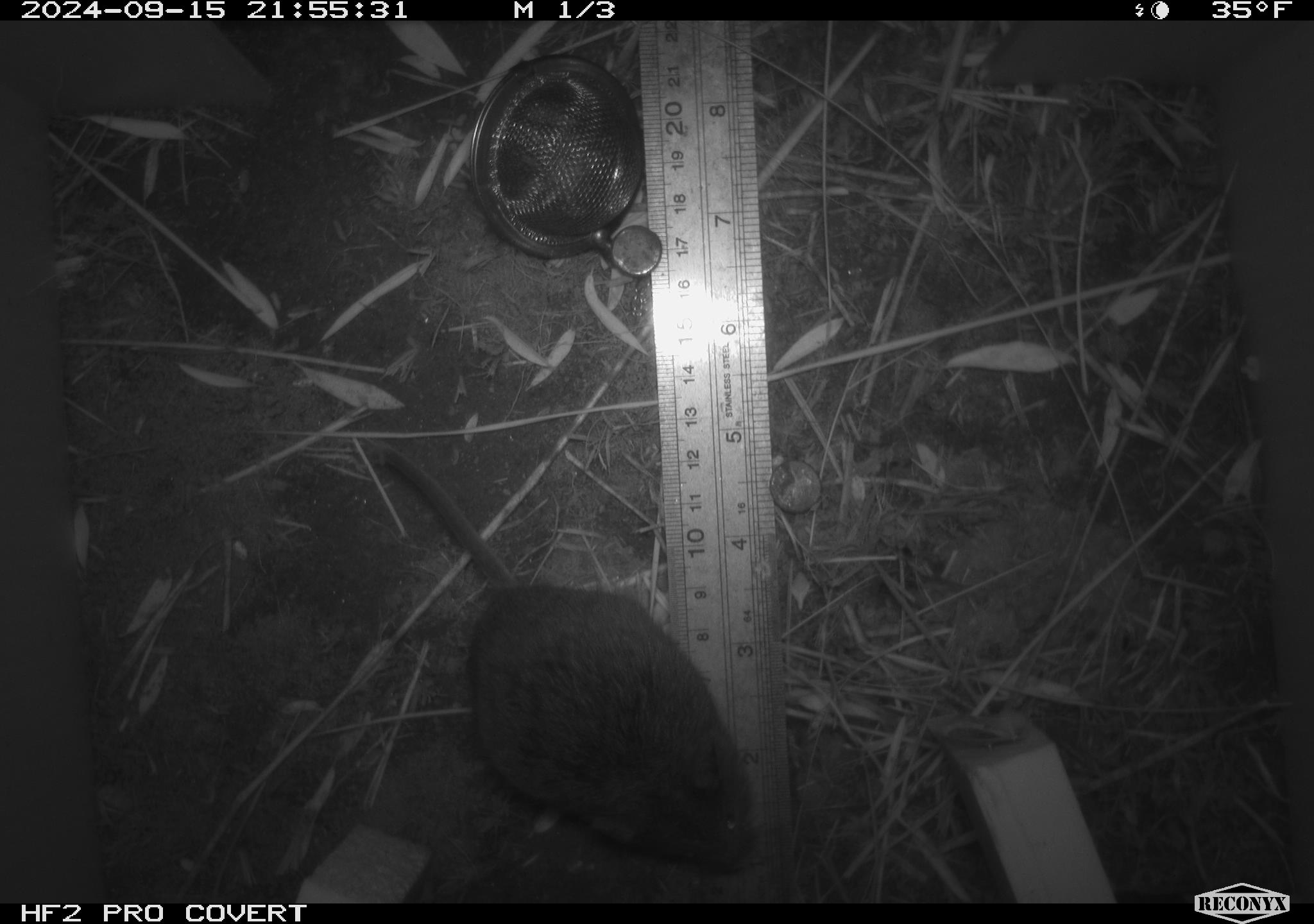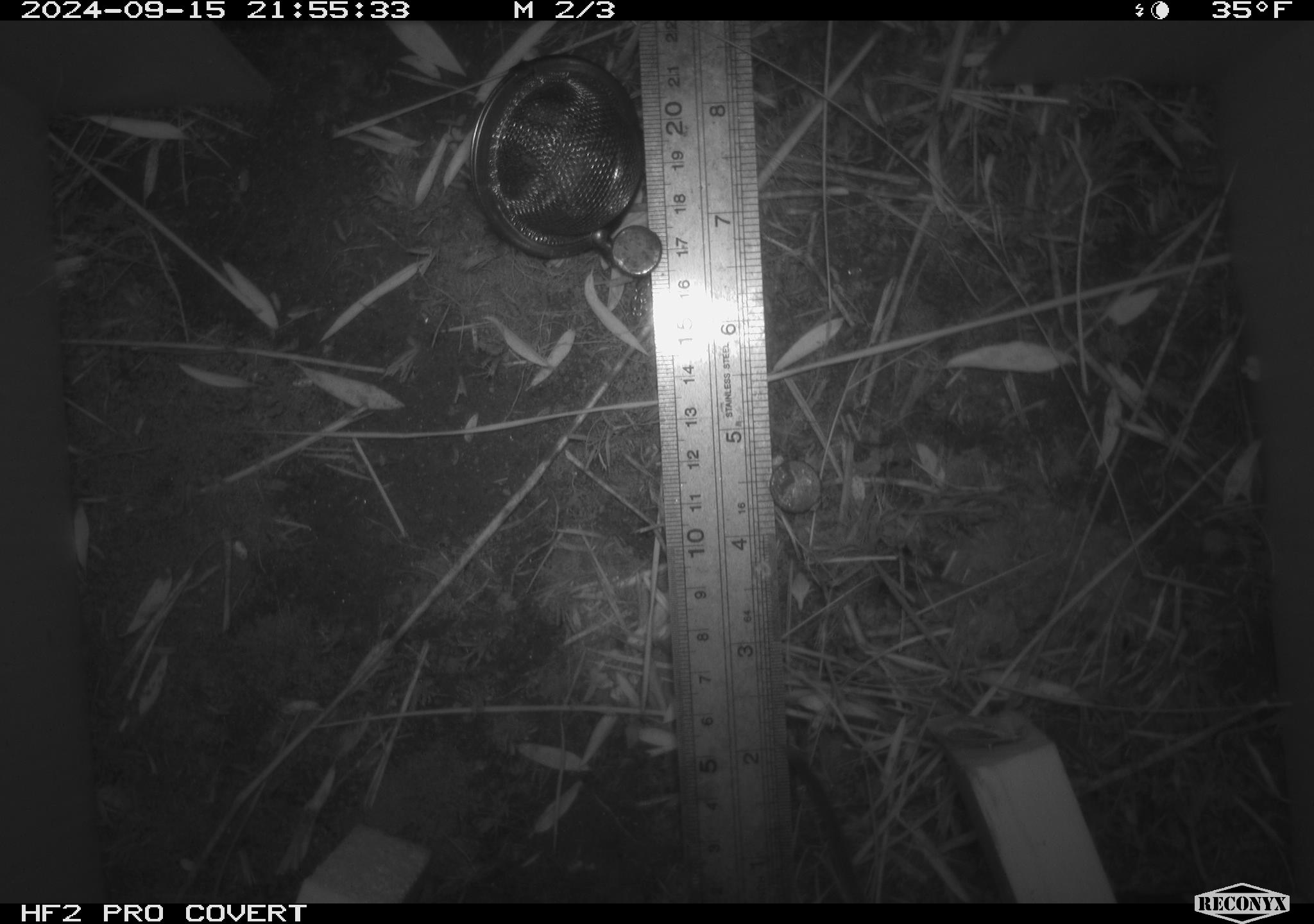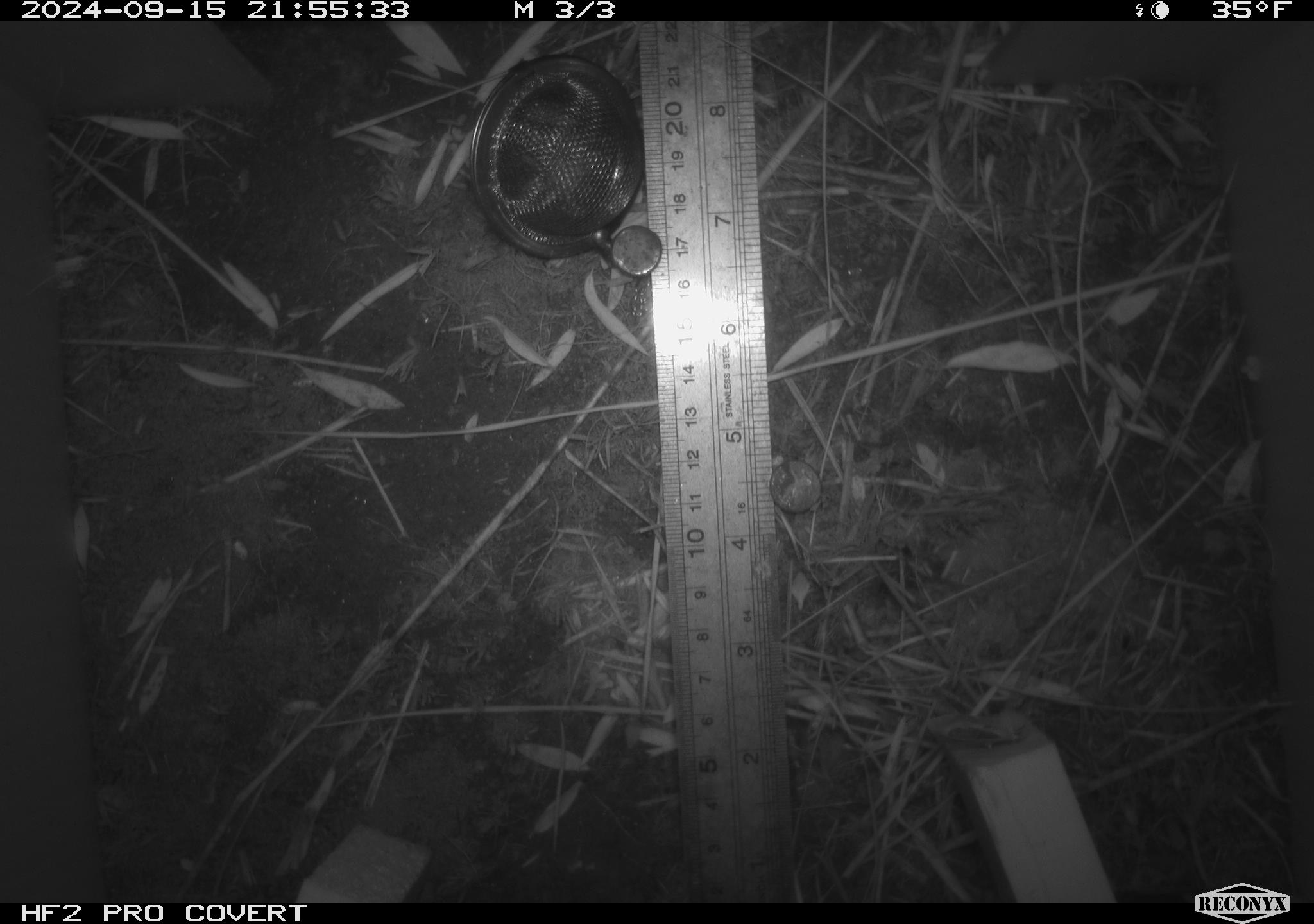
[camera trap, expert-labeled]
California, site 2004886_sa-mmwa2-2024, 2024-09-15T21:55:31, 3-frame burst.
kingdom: Animalia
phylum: Chordata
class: Mammalia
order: Rodentia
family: Cricetidae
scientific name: Arvicolinae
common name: voles, lemmings, and muskrats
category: arvicolinae subfamily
Arvicolinae subfamily (voles, lemmings, and muskrats) (Arvicolinae).